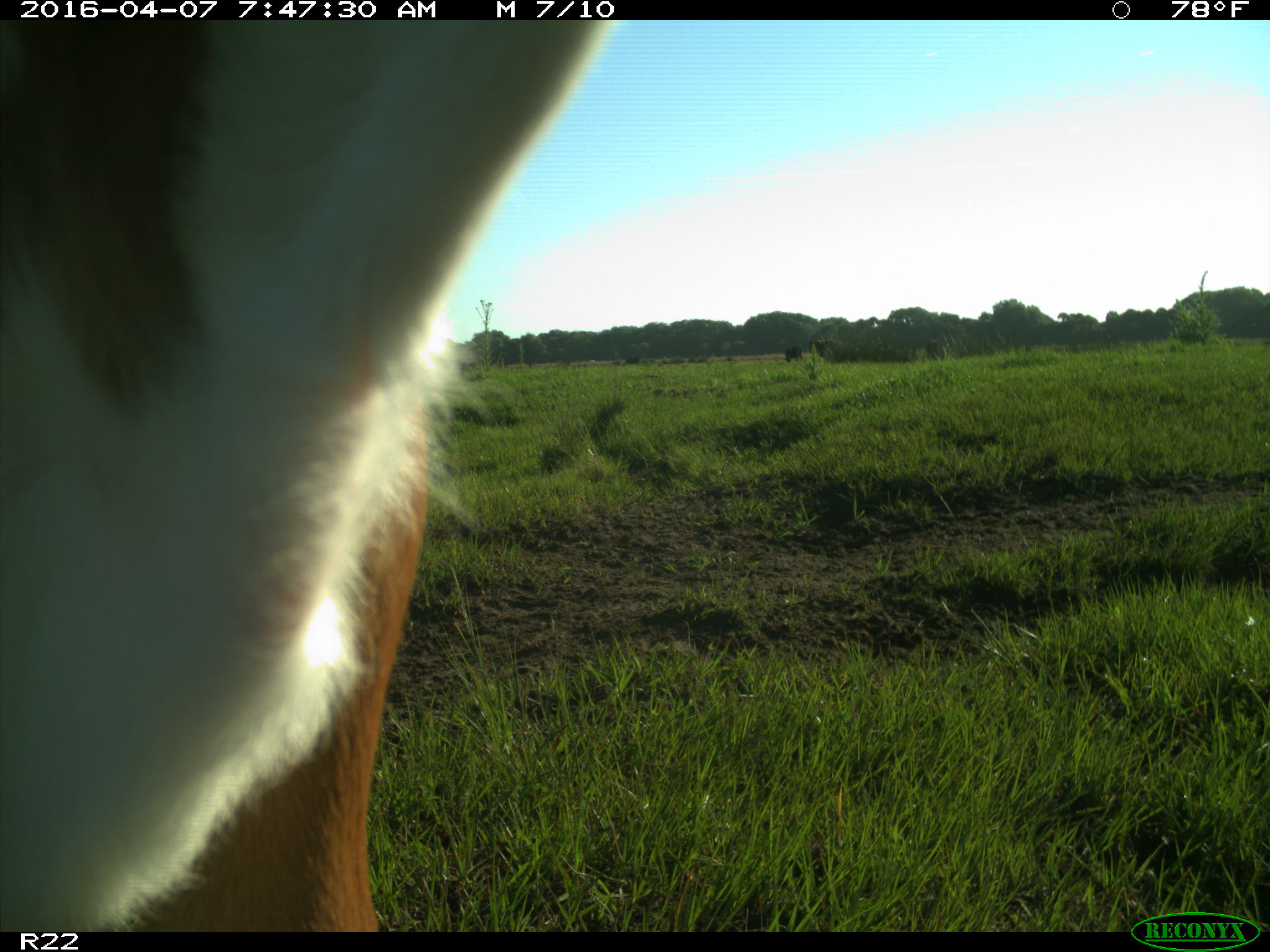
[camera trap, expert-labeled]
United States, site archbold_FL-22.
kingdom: Animalia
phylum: Chordata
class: Mammalia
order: Artiodactyla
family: Bovidae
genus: Bos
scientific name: Bos taurus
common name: domestic cow